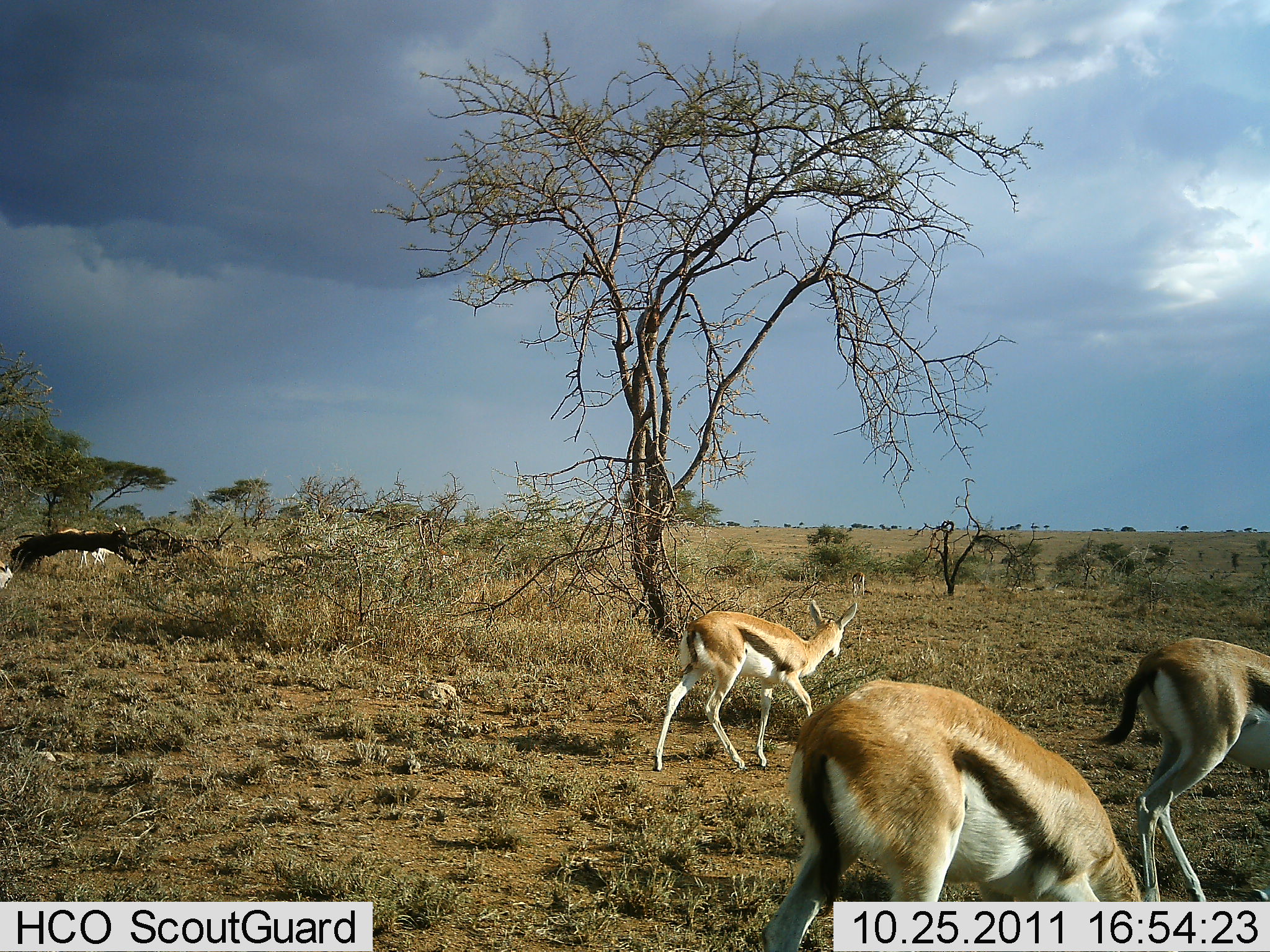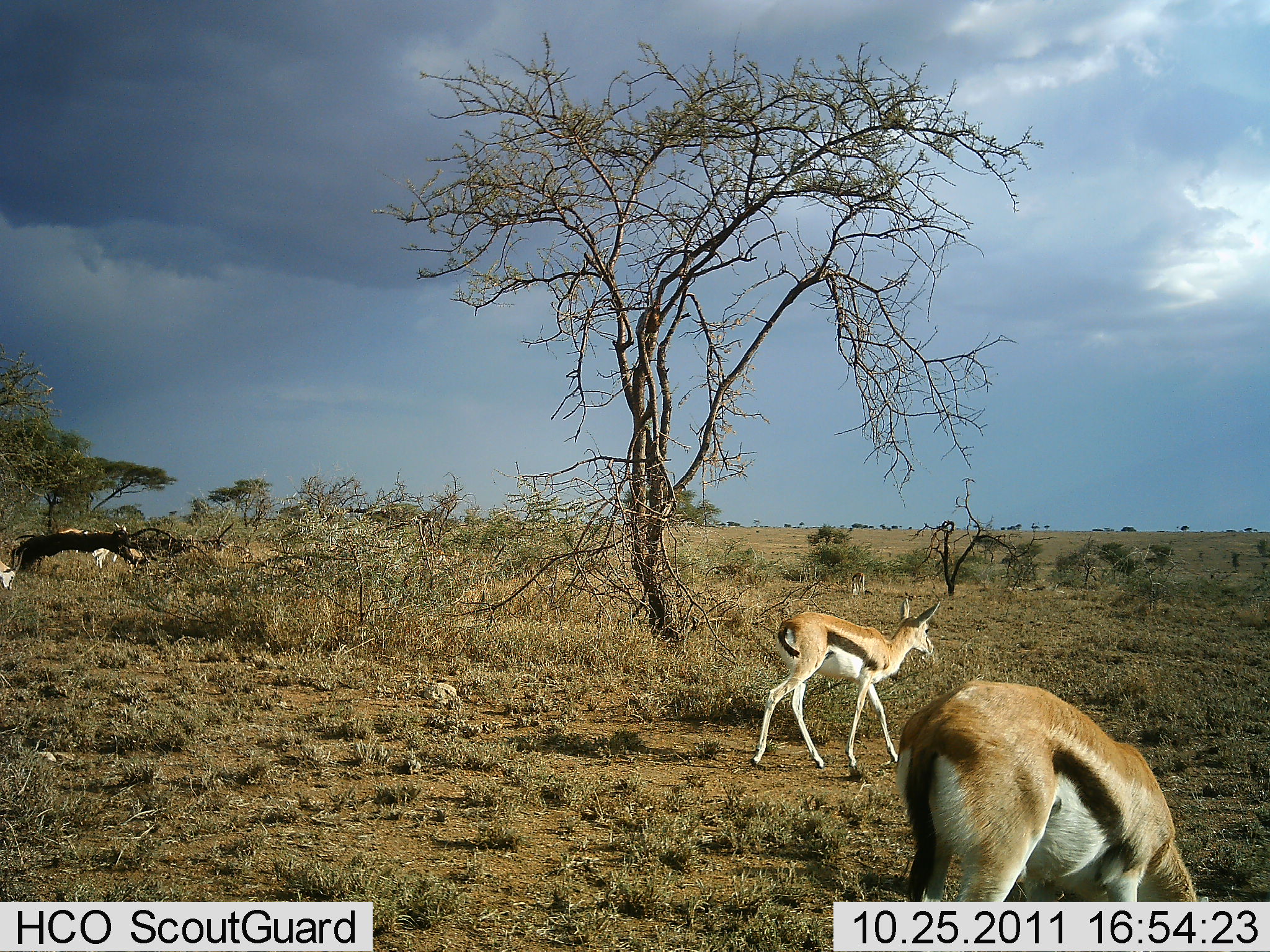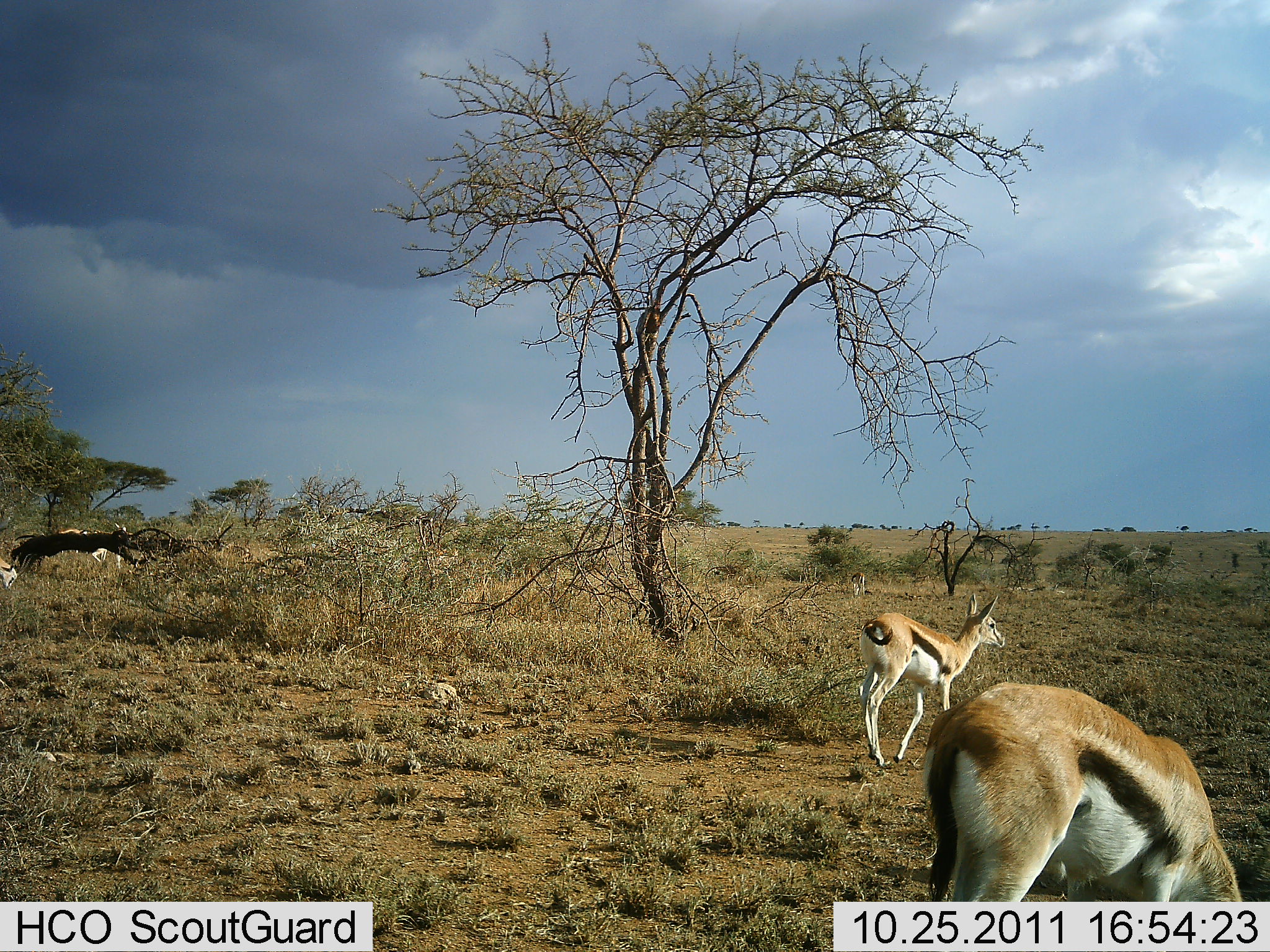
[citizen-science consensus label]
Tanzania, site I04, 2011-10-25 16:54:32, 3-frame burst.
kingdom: Animalia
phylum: Chordata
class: Mammalia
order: Artiodactyla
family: Bovidae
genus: Eudorcas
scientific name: Eudorcas thomsonii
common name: thomson's gazelle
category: gazellethomsons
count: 6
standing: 50%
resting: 0%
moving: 64%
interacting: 0%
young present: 7%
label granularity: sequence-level